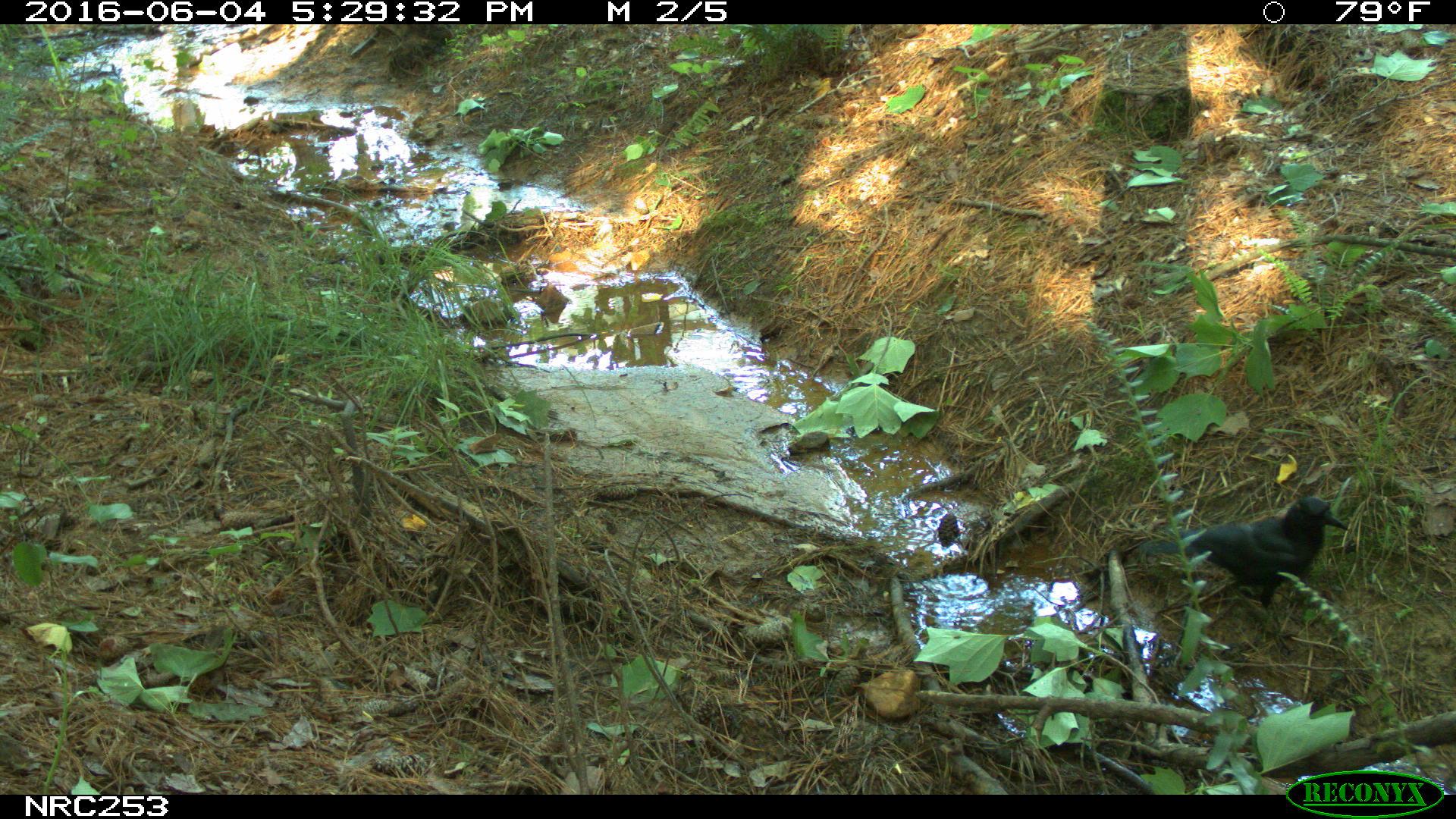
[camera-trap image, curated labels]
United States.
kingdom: Animalia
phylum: Chordata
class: Aves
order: Passeriformes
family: Corvidae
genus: Corvus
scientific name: Corvus brachyrhynchos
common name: american crow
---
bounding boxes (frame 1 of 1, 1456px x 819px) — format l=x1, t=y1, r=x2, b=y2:
American Crow: l=1124, t=484, r=1359, b=613